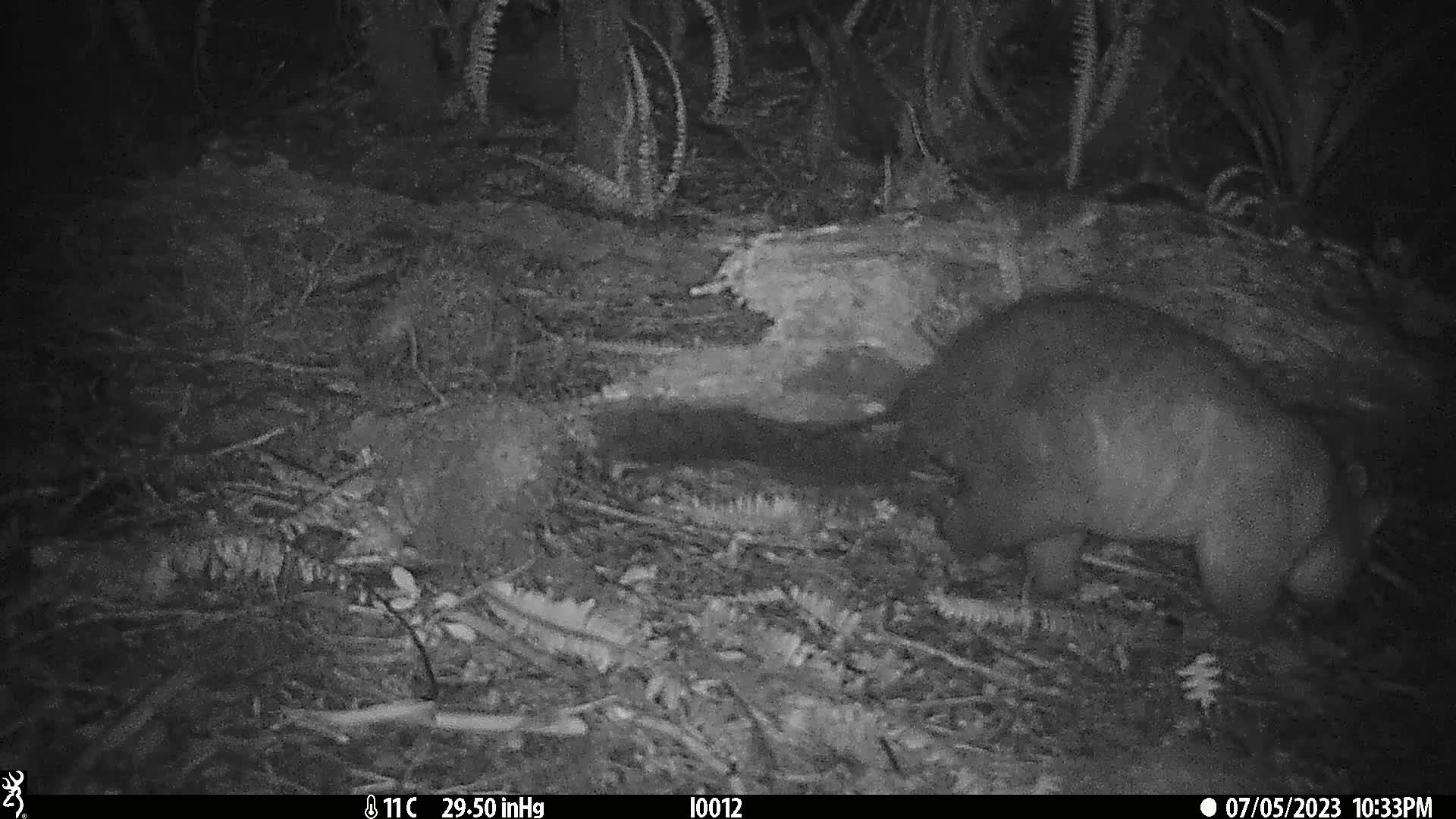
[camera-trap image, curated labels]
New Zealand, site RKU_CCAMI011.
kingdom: Animalia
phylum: Chordata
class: Mammalia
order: Diprotodontia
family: Phalangeridae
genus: Trichosurus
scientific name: Trichosurus vulpecula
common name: common brushtail possum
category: possum